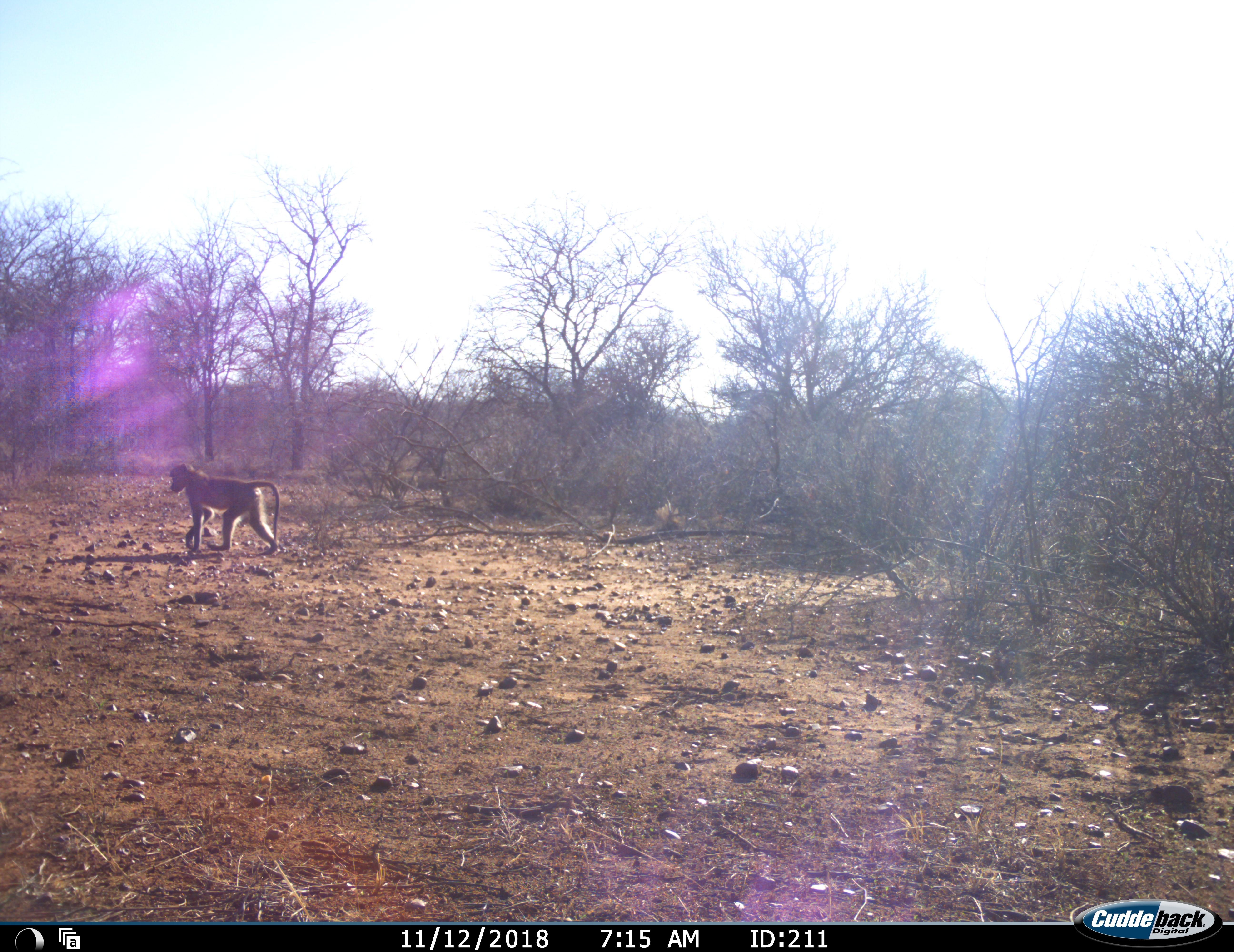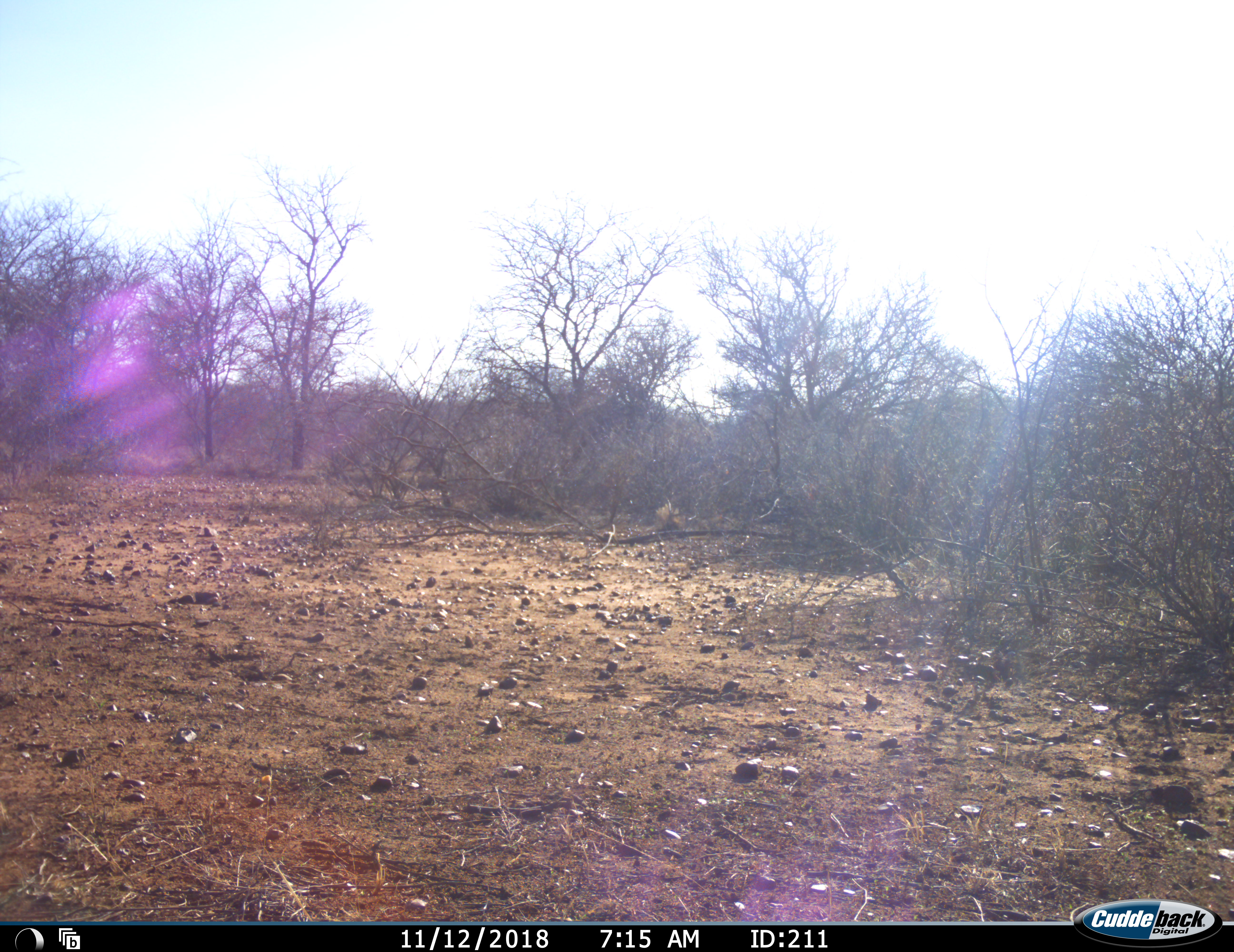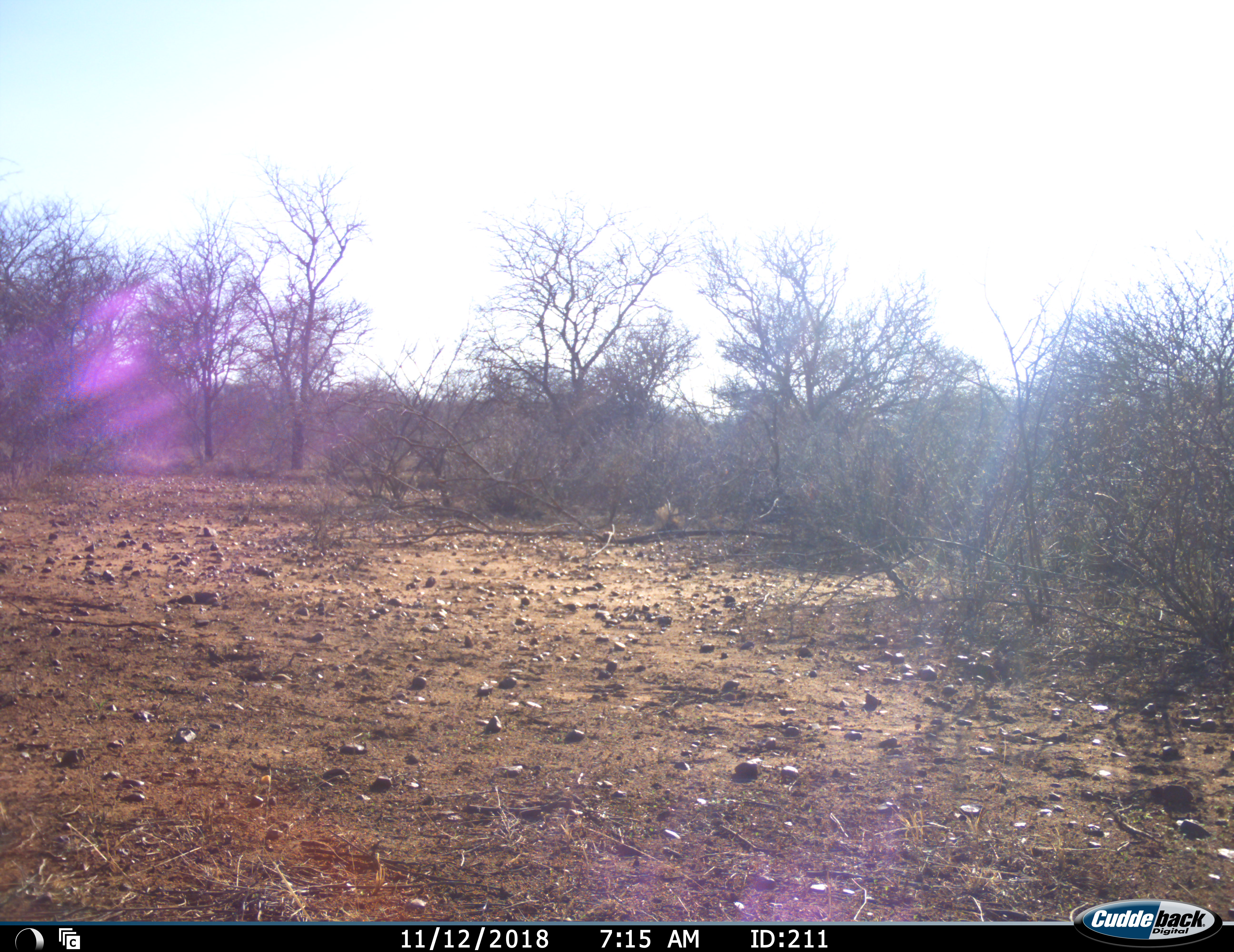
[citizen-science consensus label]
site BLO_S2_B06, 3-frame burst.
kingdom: Animalia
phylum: Chordata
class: Mammalia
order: Primates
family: Cercopithecidae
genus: Papio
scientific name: Papio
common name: baboon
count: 1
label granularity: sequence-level